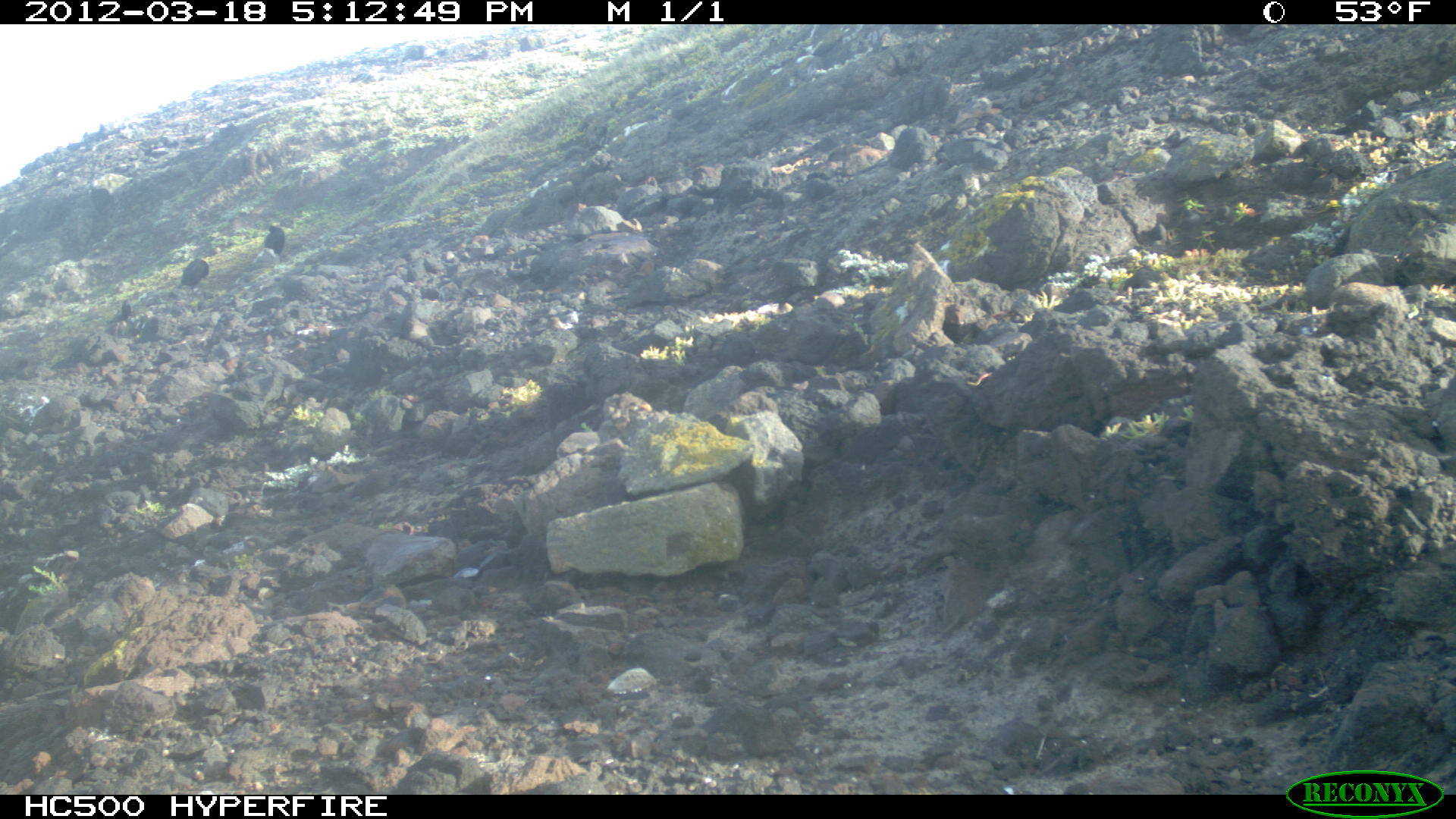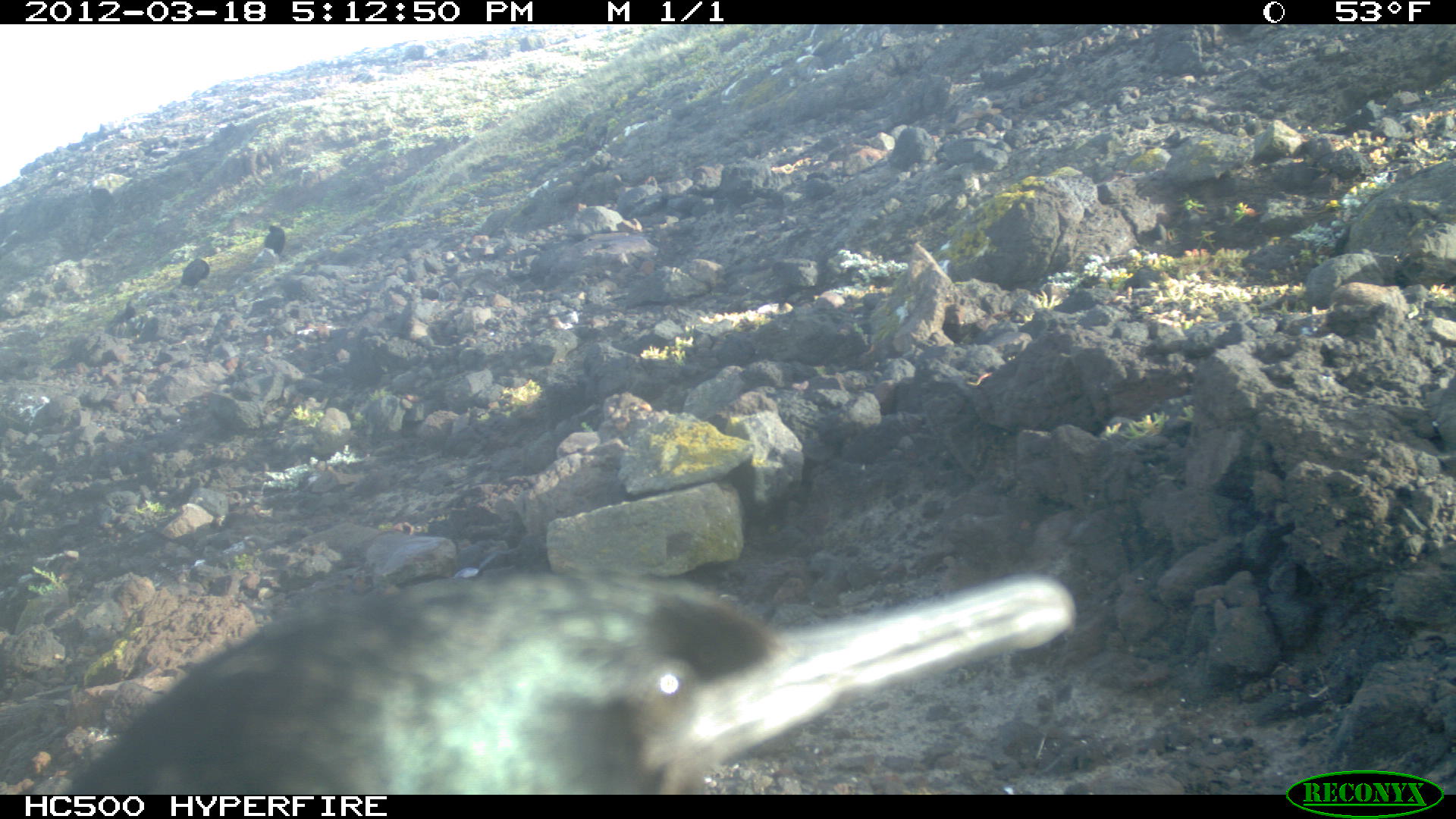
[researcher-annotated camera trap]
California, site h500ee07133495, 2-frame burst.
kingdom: Animalia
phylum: Chordata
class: Aves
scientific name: Aves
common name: bird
Bird (Aves).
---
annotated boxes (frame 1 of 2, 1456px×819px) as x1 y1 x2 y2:
bird: 250 224 285 263; 171 257 209 290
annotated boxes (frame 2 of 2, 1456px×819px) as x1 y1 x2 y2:
bird: 26 563 1076 792; 180 257 209 287; 263 224 285 253